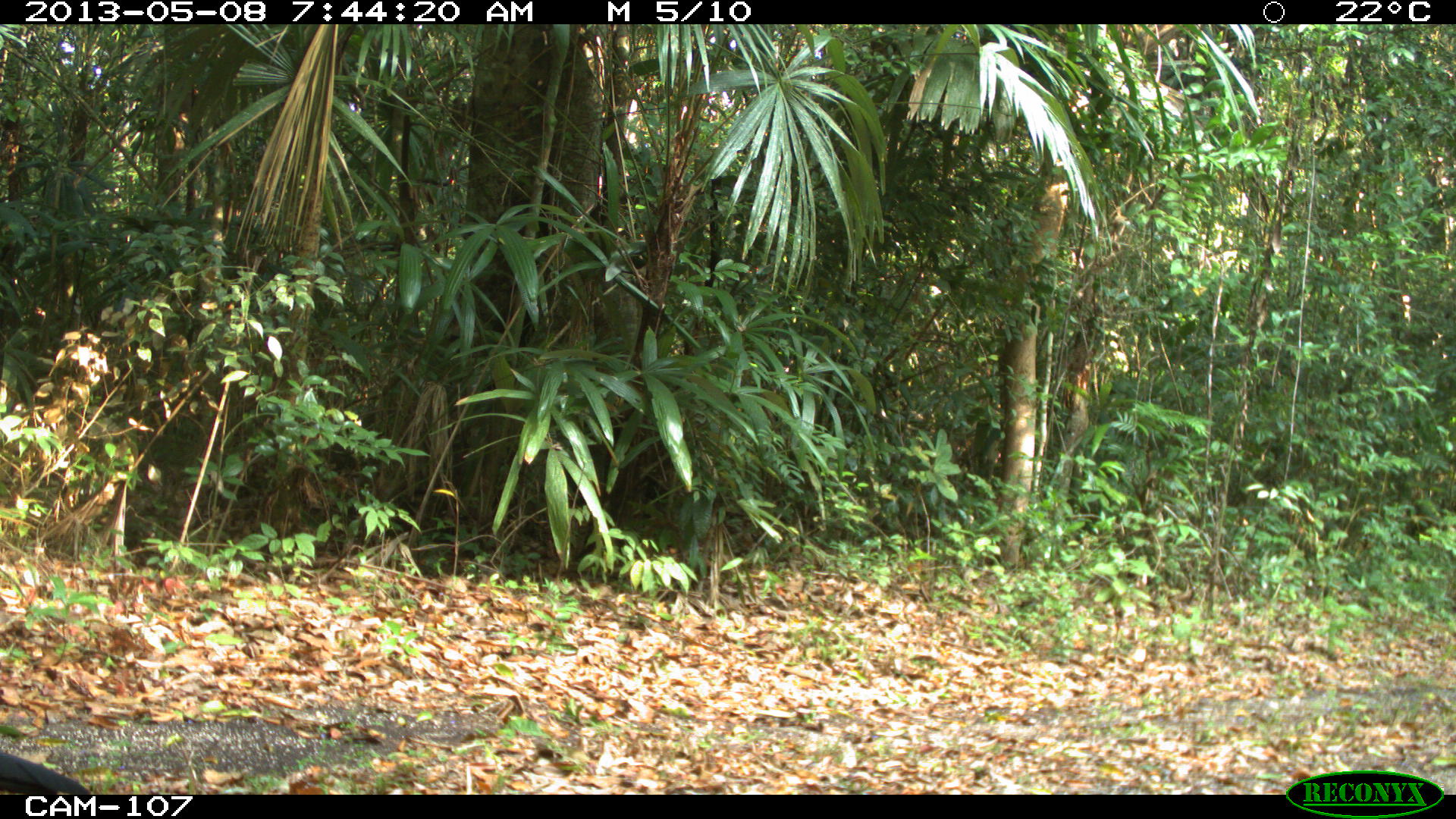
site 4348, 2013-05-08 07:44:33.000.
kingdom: Animalia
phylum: Chordata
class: Aves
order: Galliformes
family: Cracidae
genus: Crax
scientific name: Crax rubra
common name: great curassow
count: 1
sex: male